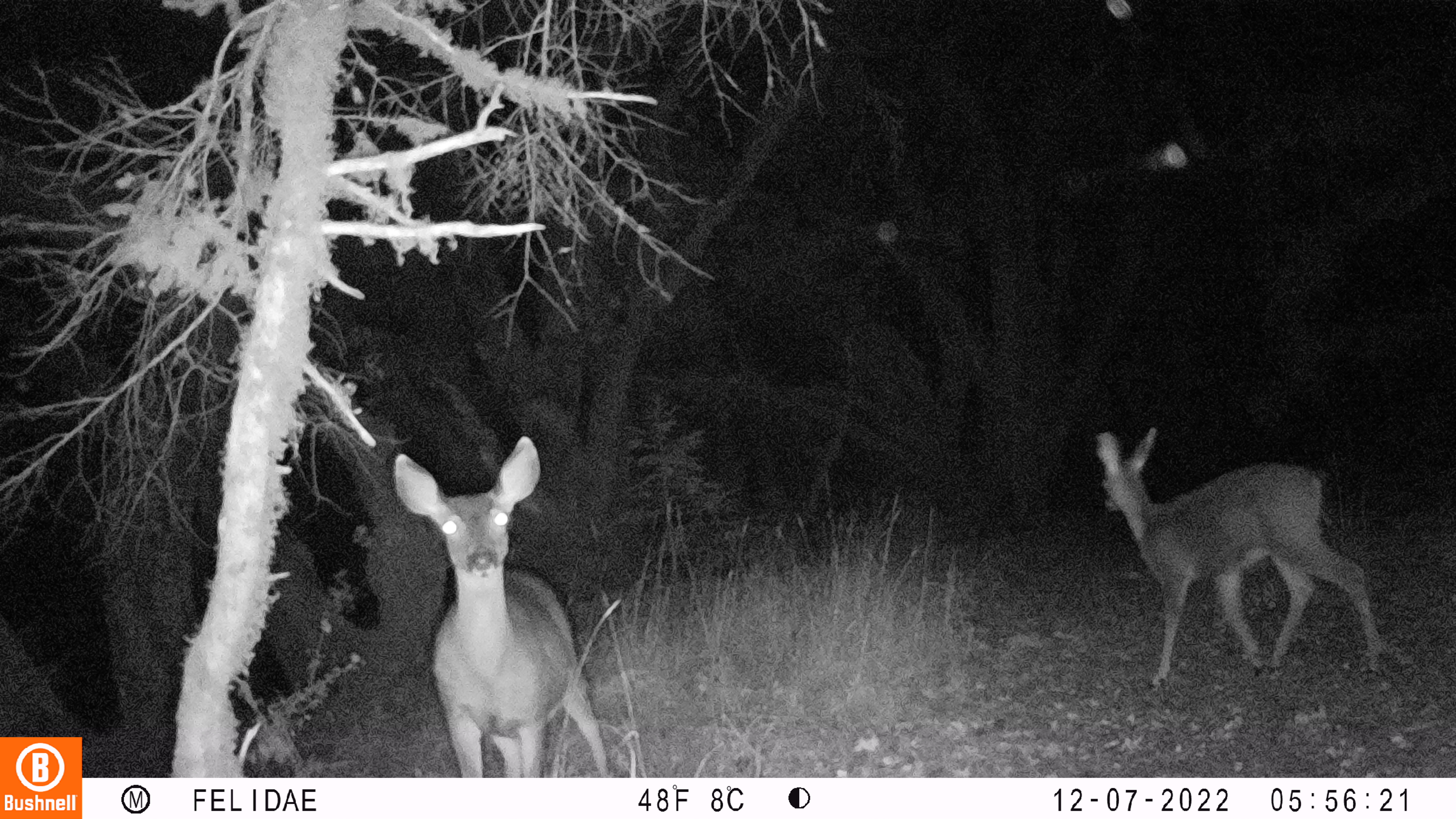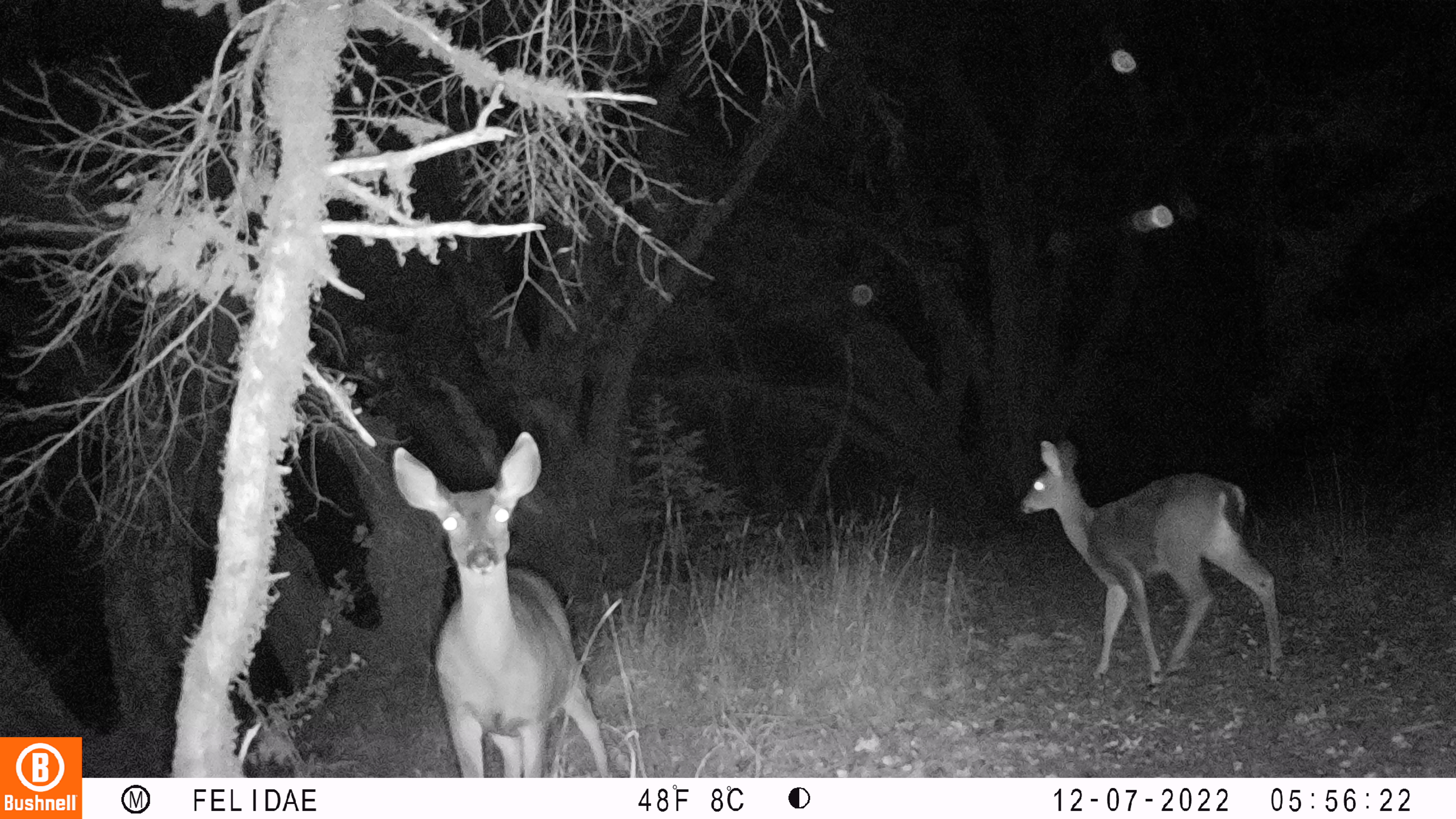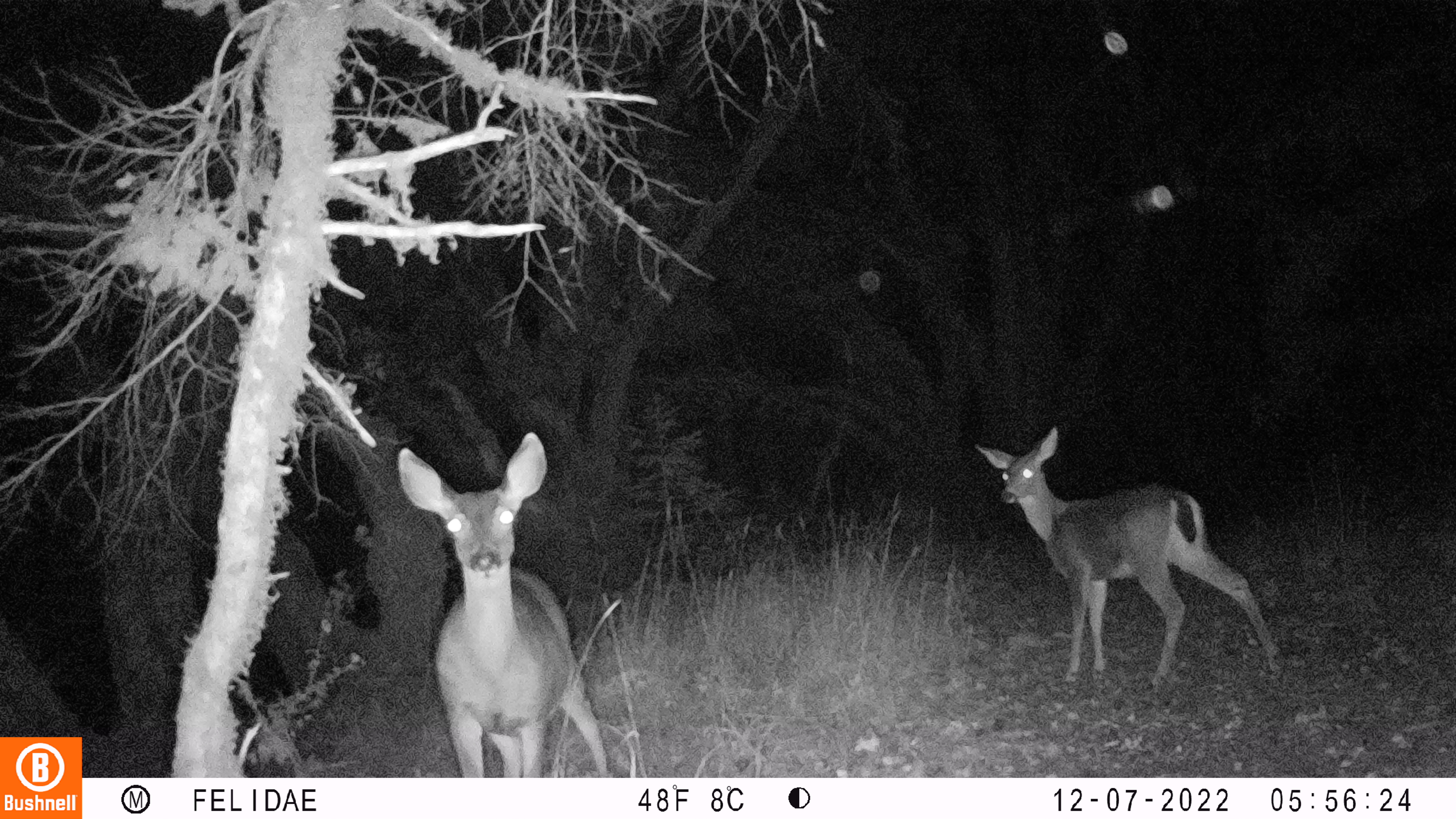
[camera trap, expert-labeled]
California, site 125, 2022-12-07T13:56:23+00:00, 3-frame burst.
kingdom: Animalia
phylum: Chordata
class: Mammalia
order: Artiodactyla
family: Cervidae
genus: Odocoileus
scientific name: Odocoileus hemionus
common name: mule deer